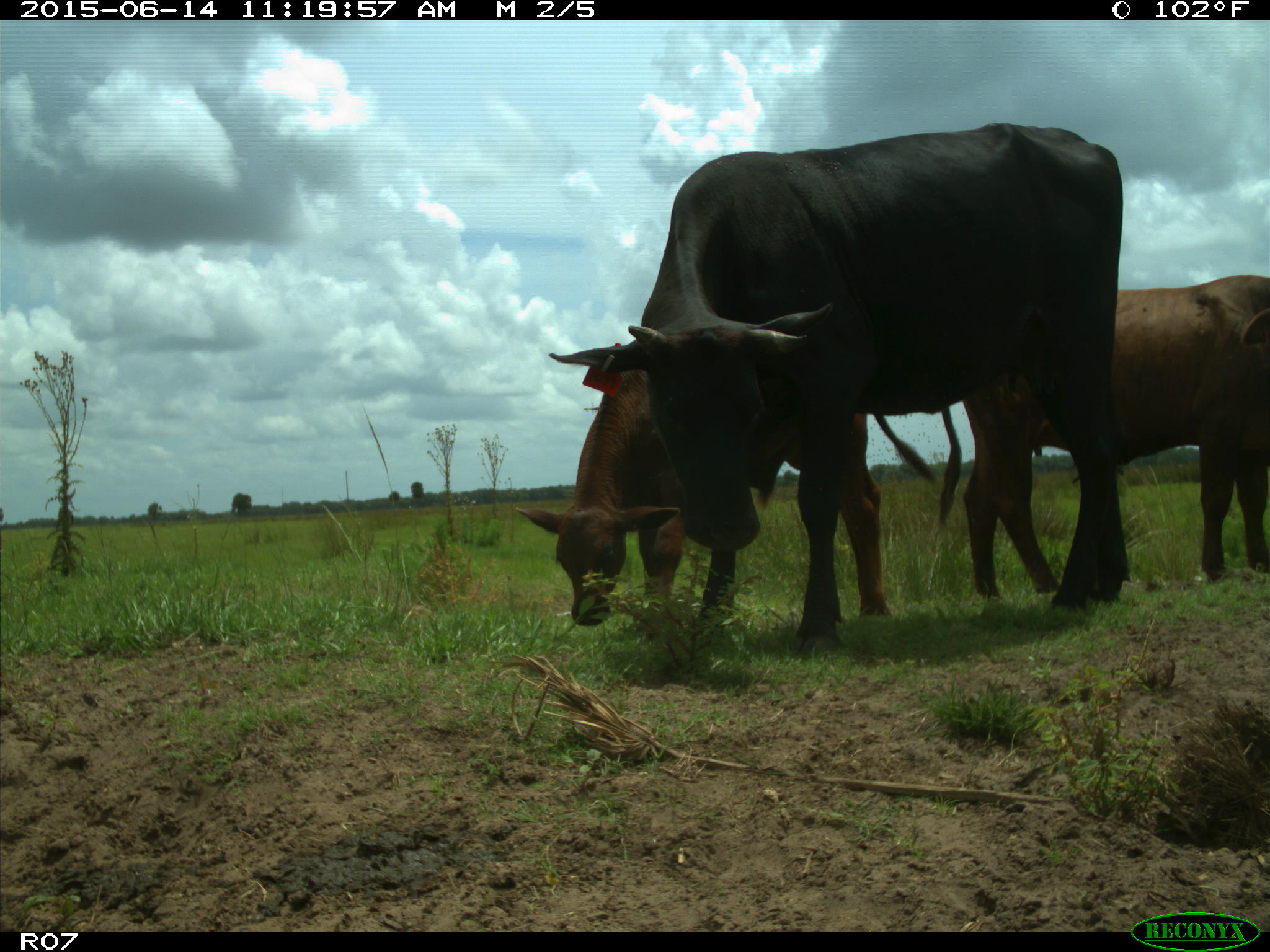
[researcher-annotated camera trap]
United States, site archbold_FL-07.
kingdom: Animalia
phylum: Chordata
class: Mammalia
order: Artiodactyla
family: Bovidae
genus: Bos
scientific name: Bos taurus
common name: domestic cow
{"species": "Bos taurus (domestic cow)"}